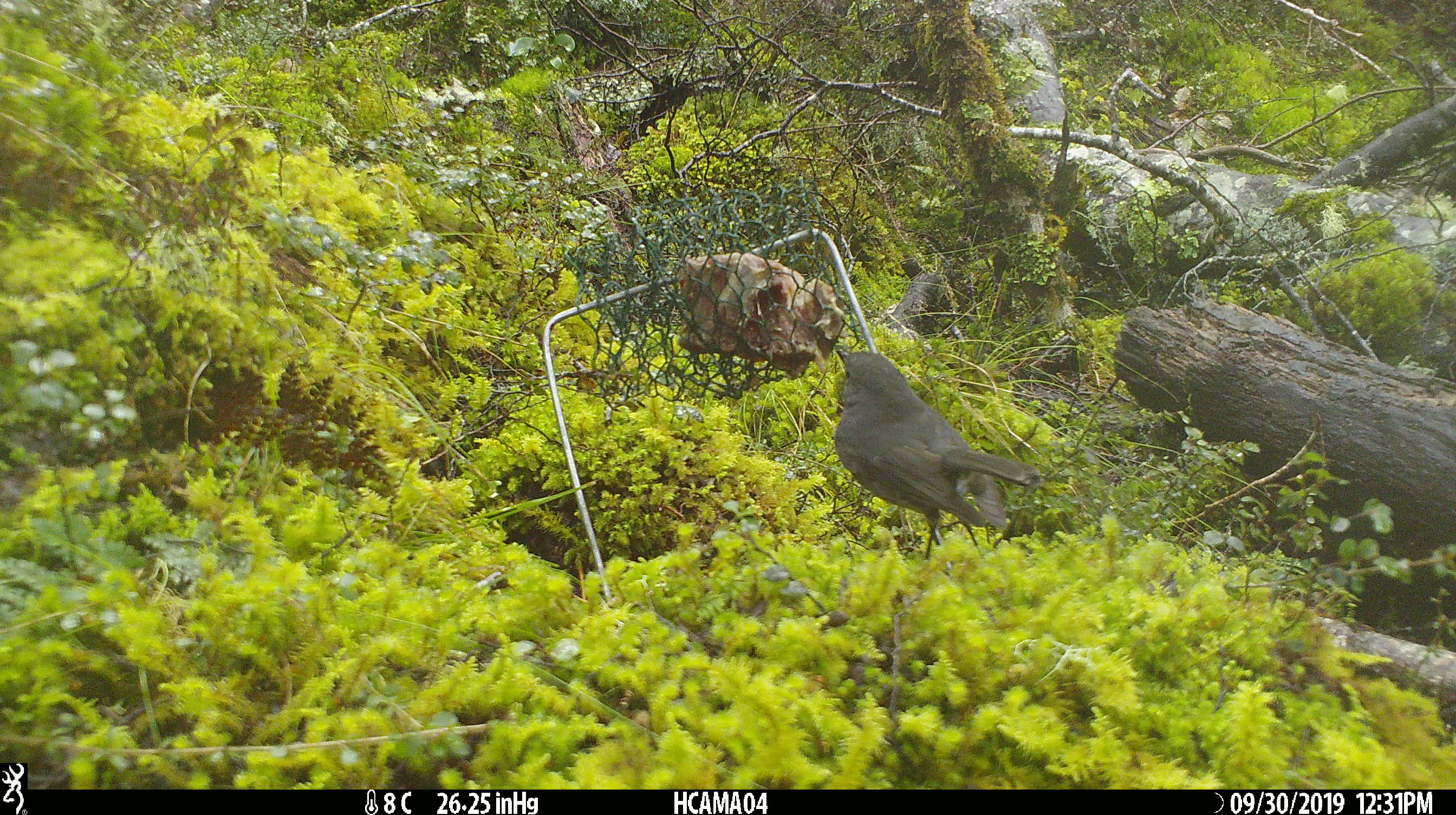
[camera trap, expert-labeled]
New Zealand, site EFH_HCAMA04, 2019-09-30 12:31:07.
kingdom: Animalia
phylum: Chordata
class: Aves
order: Passeriformes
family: Petroicidae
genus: Petroica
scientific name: Petroica australis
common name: new zealand robin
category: robin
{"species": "robin (new zealand robin) (Petroica australis)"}